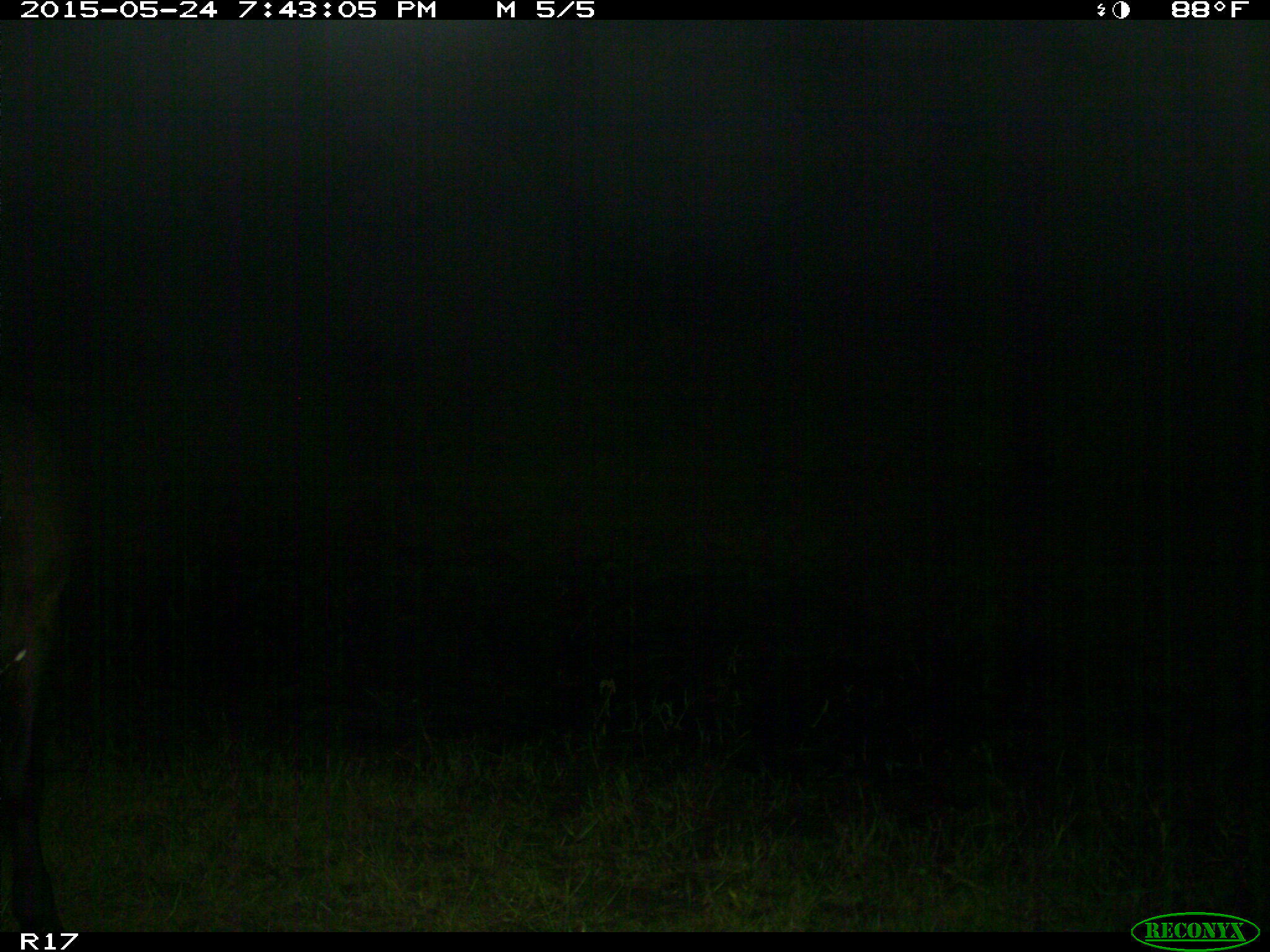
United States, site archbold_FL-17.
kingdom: Animalia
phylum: Chordata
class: Mammalia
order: Artiodactyla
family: Bovidae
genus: Bos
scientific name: Bos taurus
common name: domestic cow